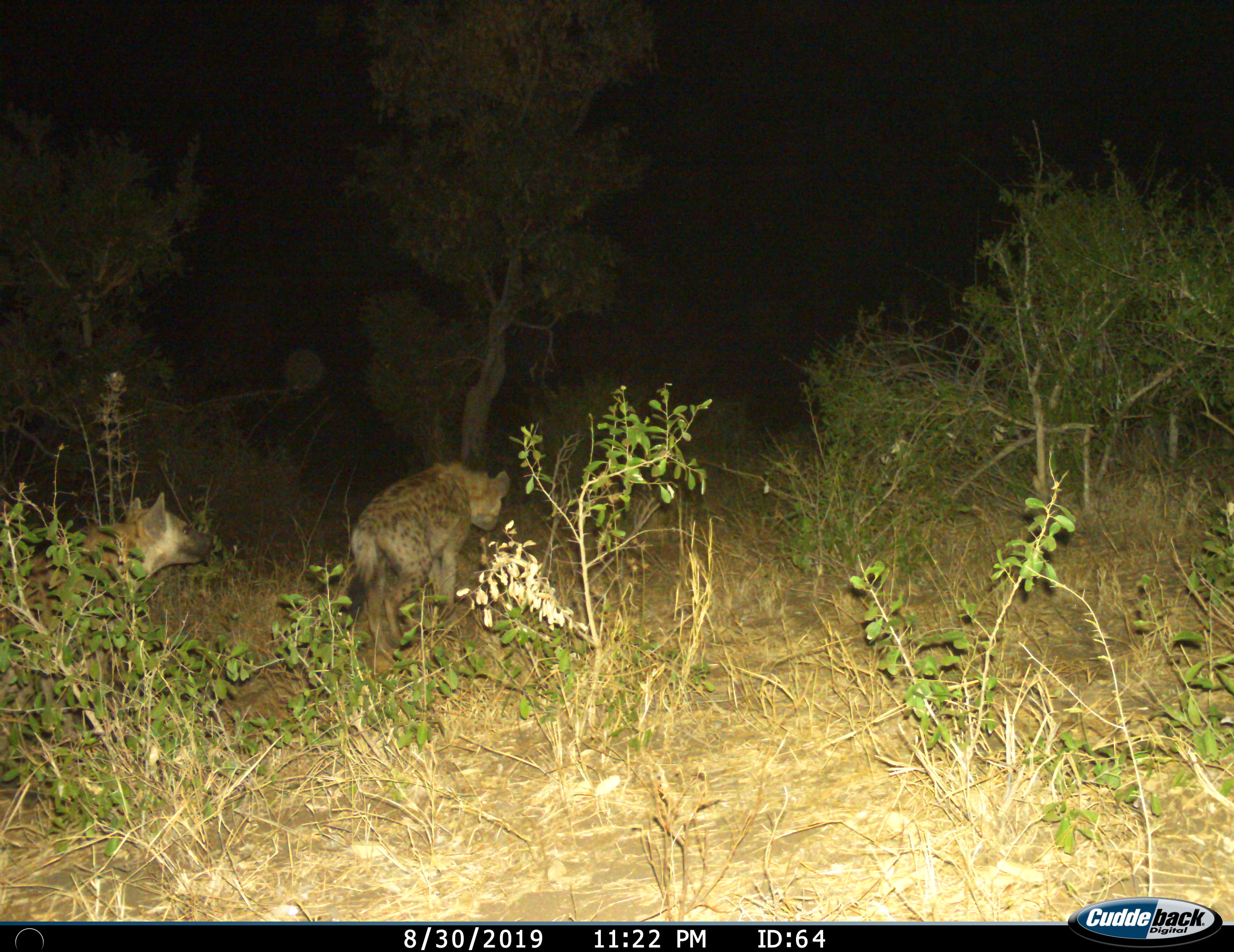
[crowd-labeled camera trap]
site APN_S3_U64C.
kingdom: Animalia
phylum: Chordata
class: Mammalia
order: Carnivora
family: Hyaenidae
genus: Crocuta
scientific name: Crocuta crocuta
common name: spotted hyena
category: hyenaspotted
Hyenaspotted (spotted hyena) (Crocuta crocuta), count 2. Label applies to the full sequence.